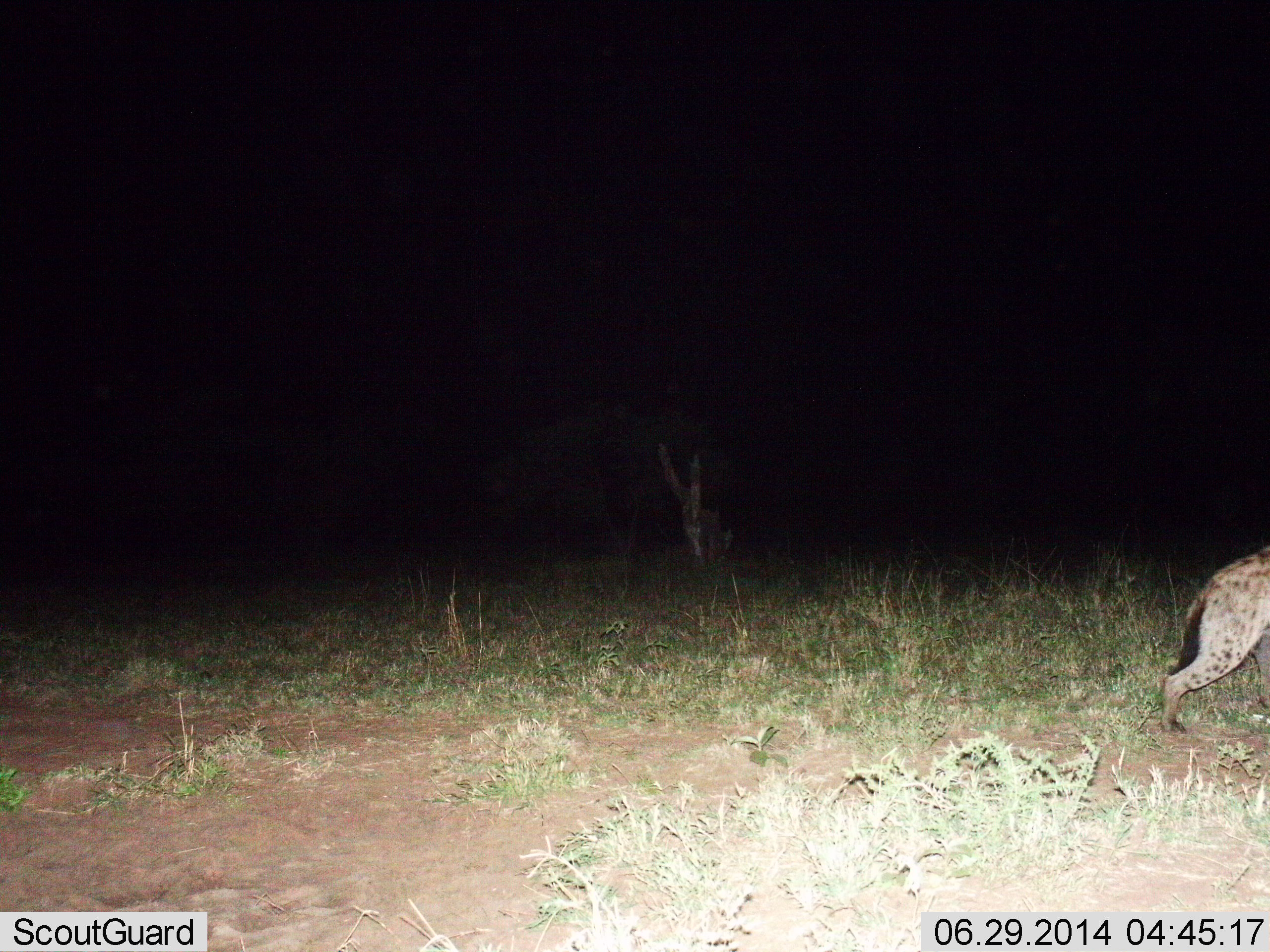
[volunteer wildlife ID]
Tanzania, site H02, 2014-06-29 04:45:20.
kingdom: Animalia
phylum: Chordata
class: Mammalia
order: Carnivora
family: Hyaenidae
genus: Crocuta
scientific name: Crocuta crocuta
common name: spotted hyena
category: hyenaspotted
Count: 1.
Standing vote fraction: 10%.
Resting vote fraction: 0%.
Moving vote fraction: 90%.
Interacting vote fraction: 0%.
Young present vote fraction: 0%.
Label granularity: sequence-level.